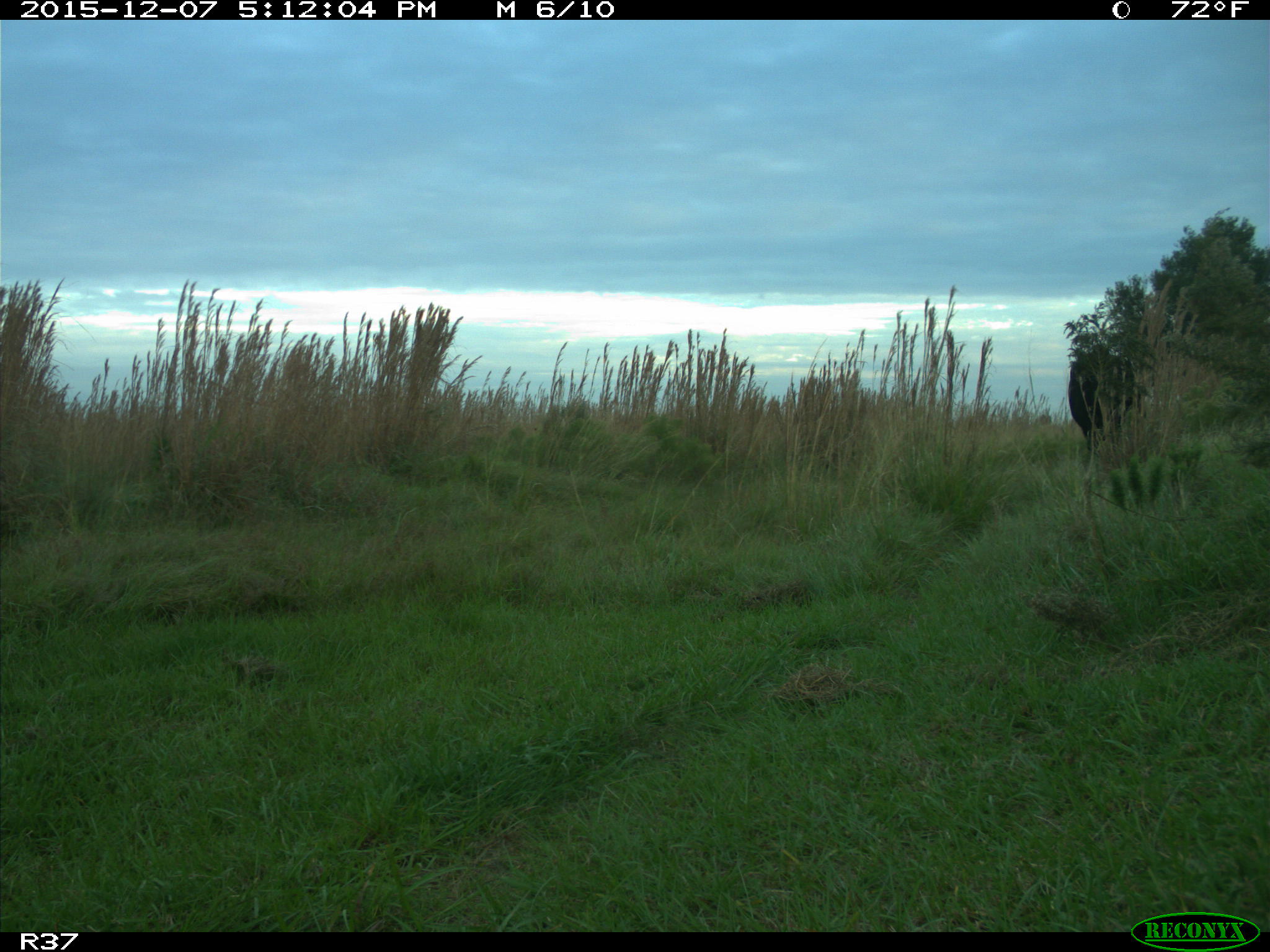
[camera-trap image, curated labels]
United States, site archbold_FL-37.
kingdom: Animalia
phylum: Chordata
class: Mammalia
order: Artiodactyla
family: Bovidae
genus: Bos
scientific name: Bos taurus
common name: domestic cow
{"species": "Bos taurus (domestic cow)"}